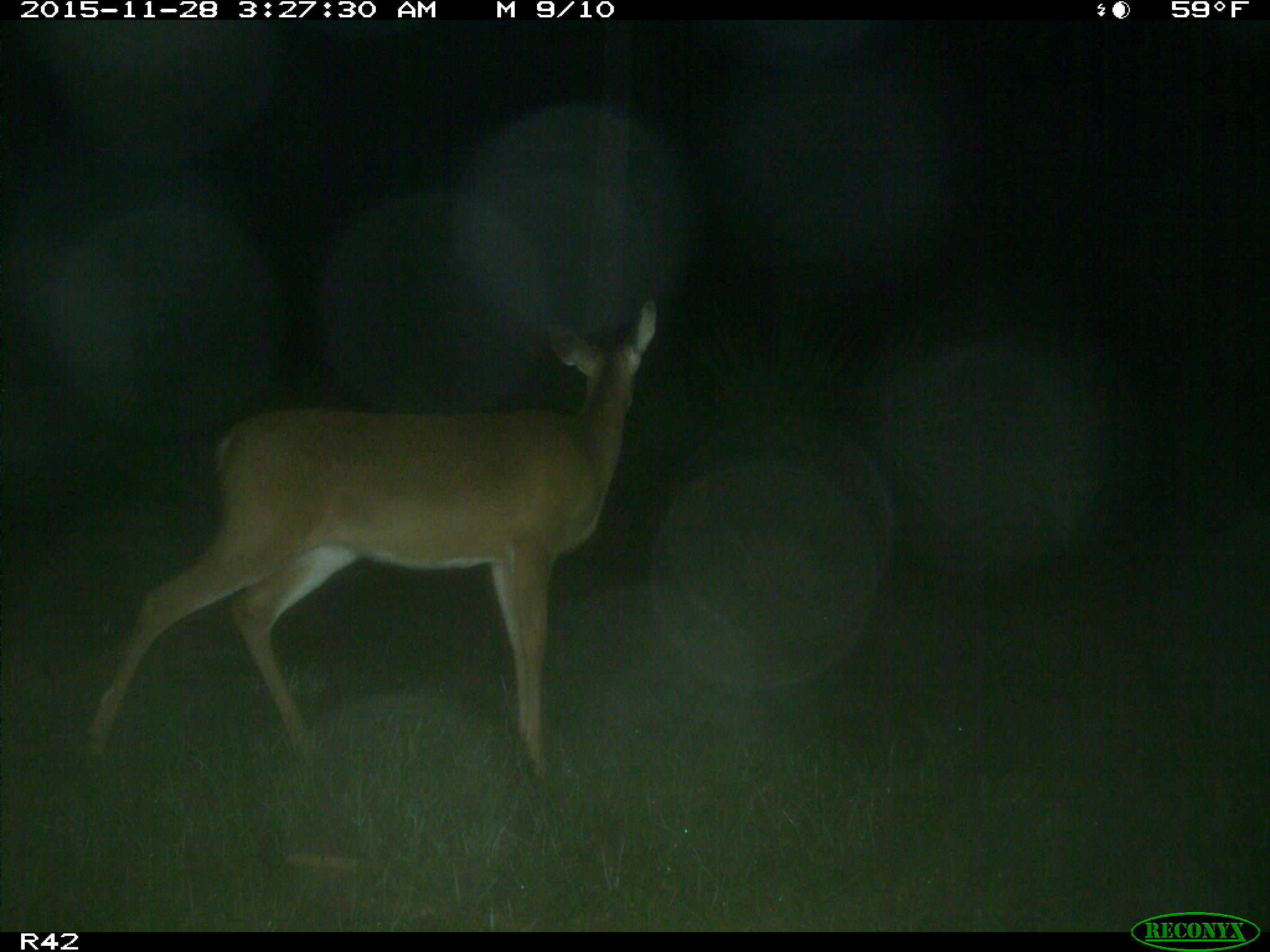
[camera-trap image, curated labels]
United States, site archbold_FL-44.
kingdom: Animalia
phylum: Chordata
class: Mammalia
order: Artiodactyla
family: Cervidae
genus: Odocoileus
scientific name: Odocoileus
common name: deer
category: unidentified deer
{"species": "unidentified deer (deer) (Odocoileus)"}